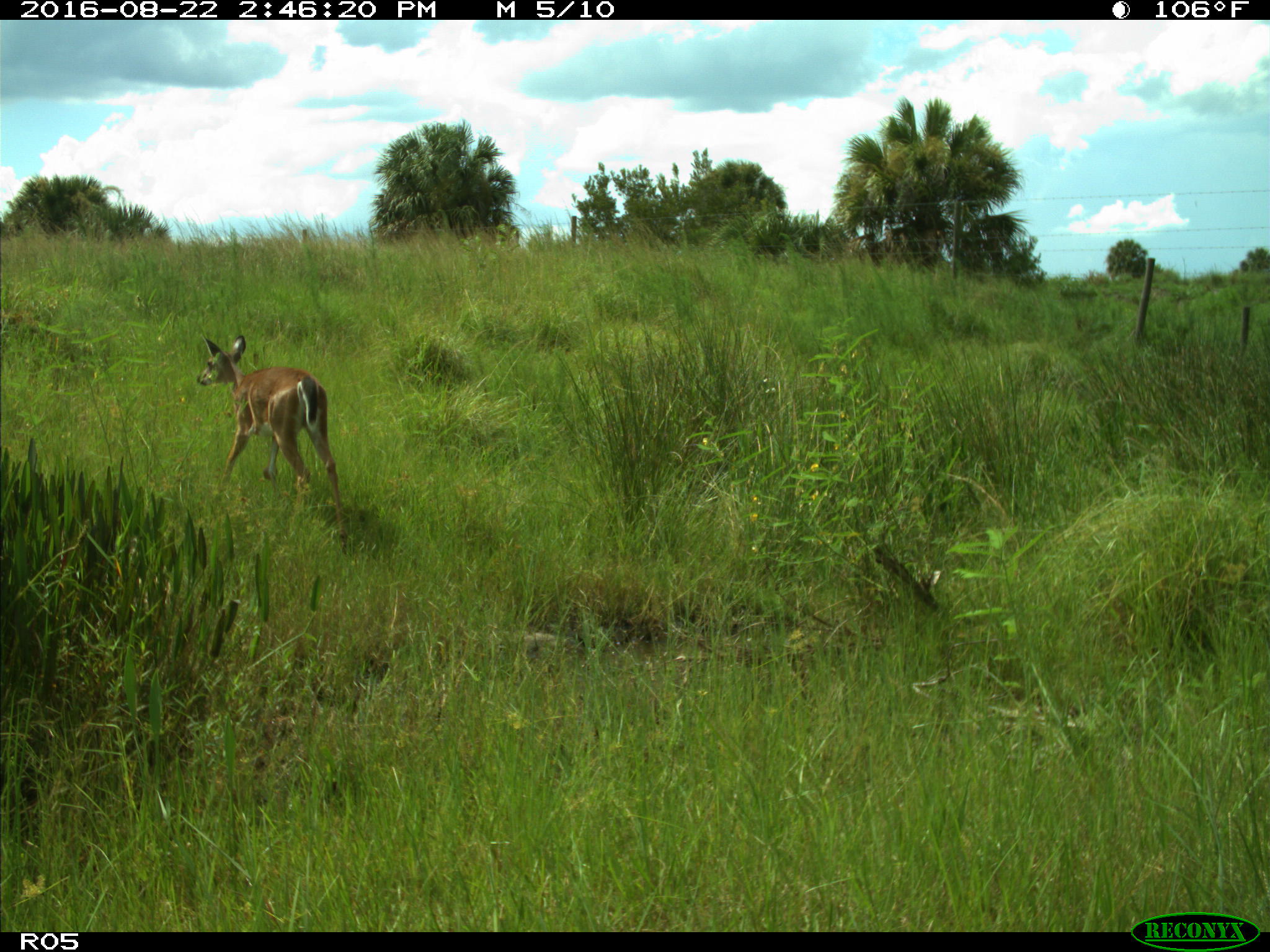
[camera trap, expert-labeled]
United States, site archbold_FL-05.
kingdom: Animalia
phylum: Chordata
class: Mammalia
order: Artiodactyla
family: Cervidae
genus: Odocoileus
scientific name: Odocoileus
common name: deer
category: unidentified deer